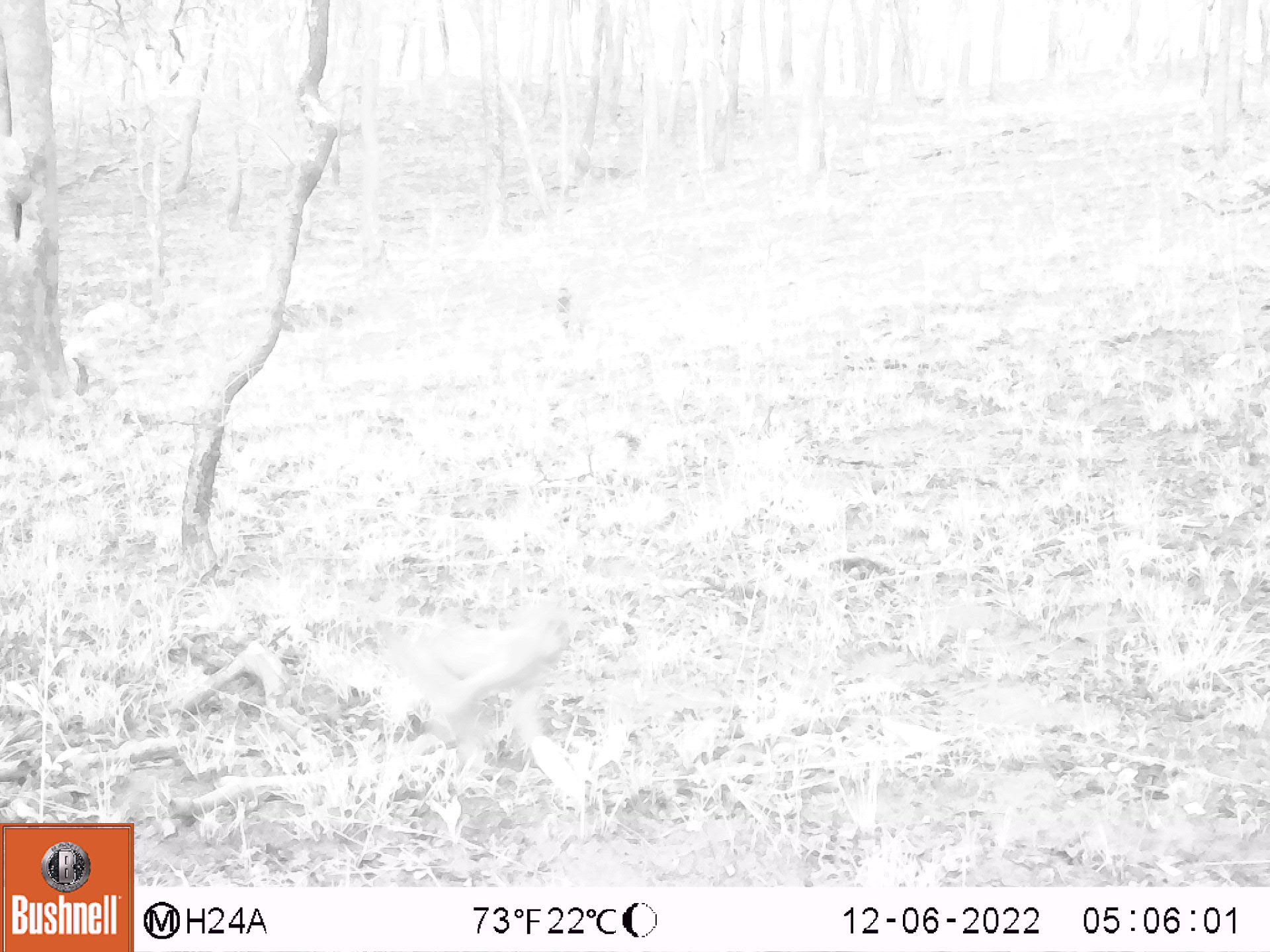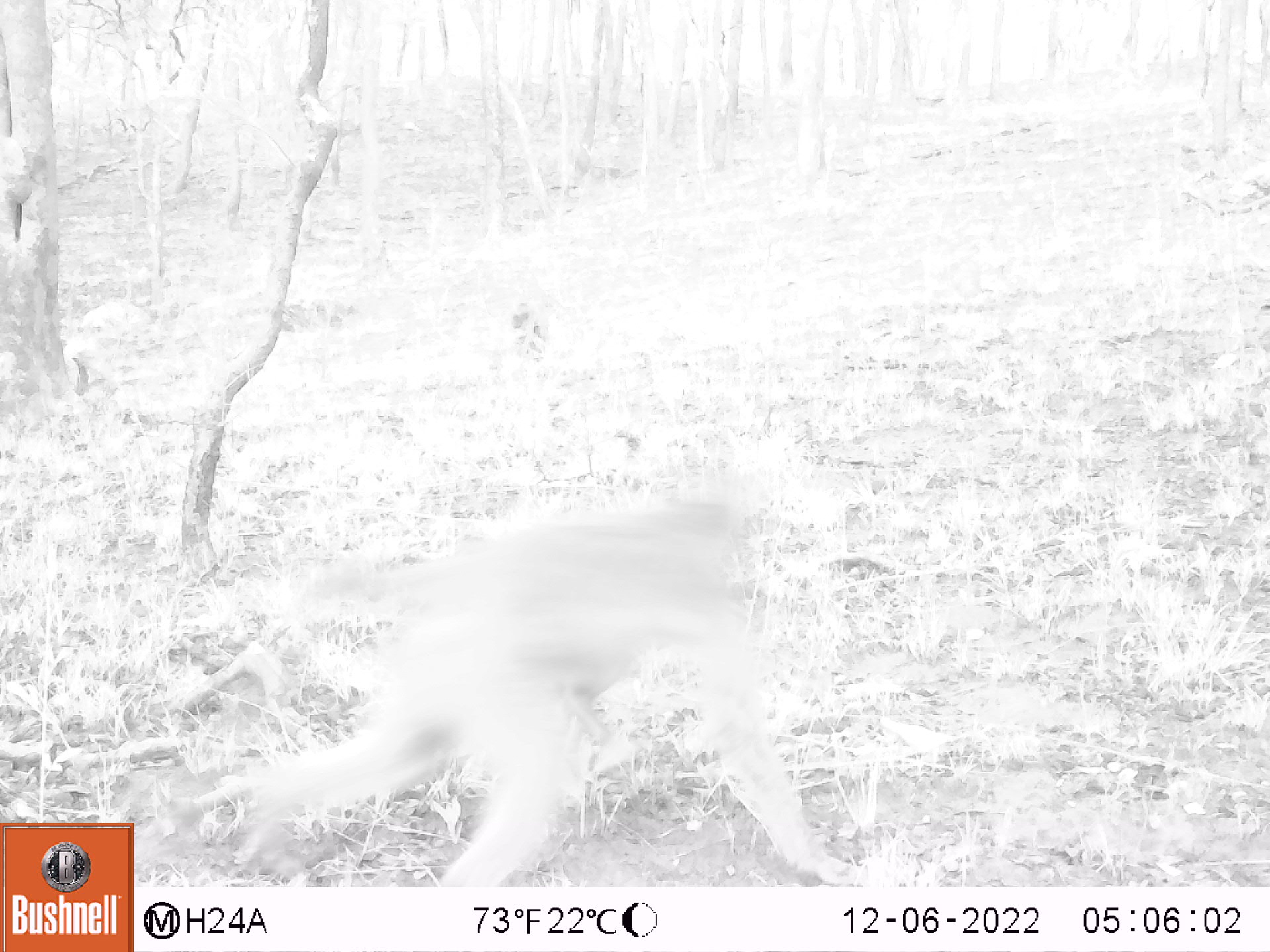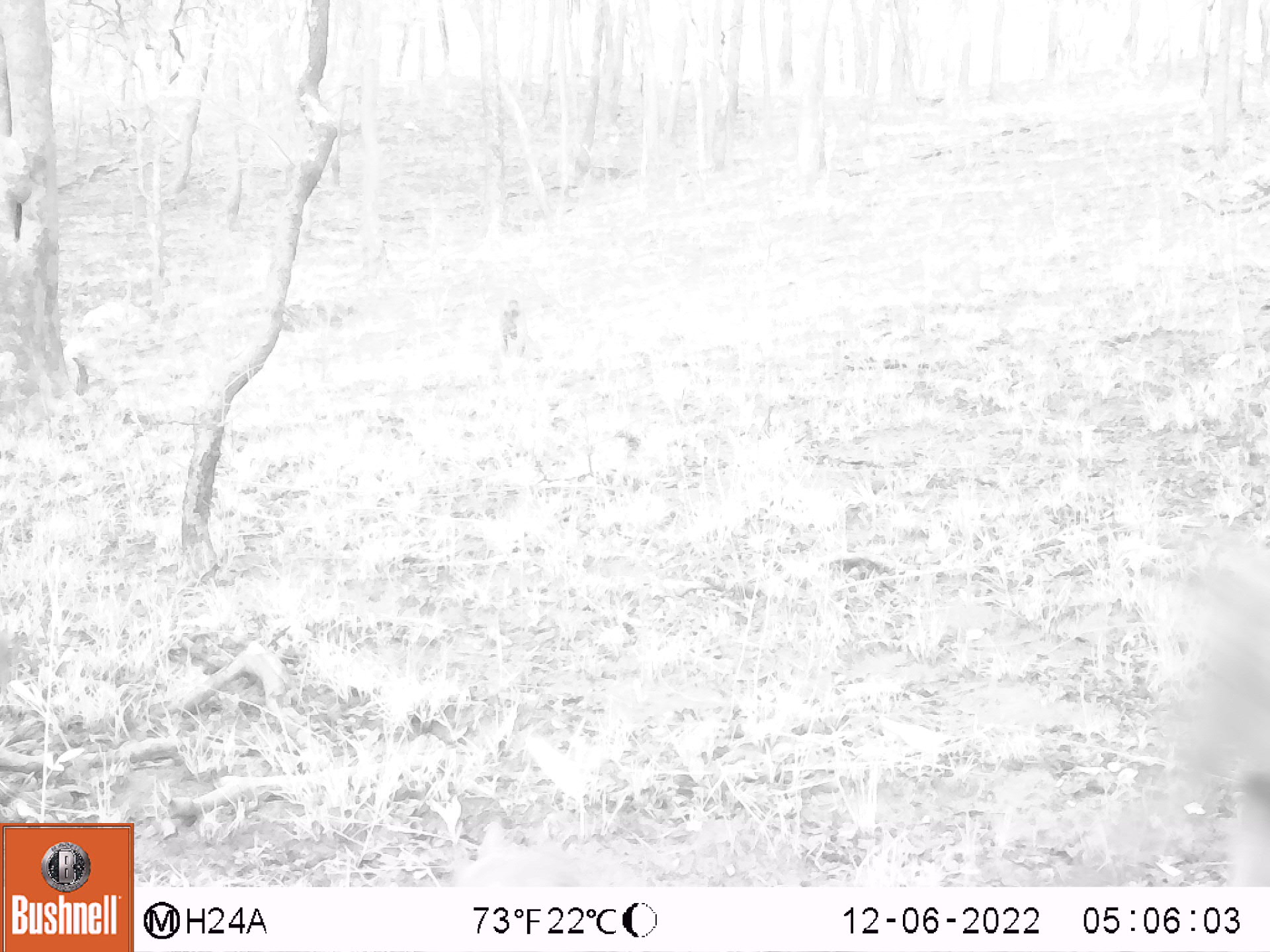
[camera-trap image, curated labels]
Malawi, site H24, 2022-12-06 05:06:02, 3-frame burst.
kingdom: Animalia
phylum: Chordata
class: Mammalia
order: Primates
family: Cercopithecidae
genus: Papio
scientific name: Papio cynocephalus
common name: yellow baboon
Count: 1.